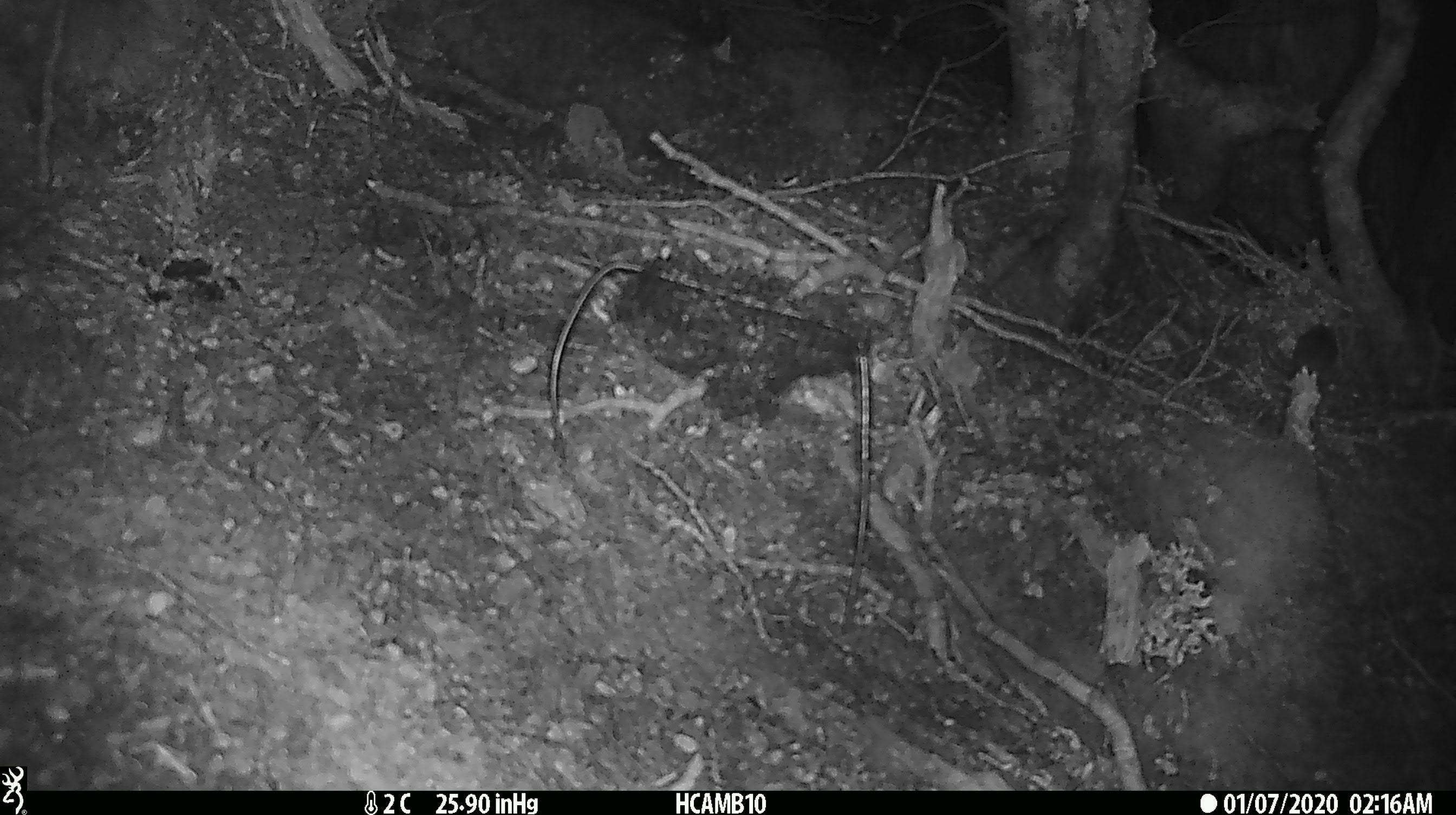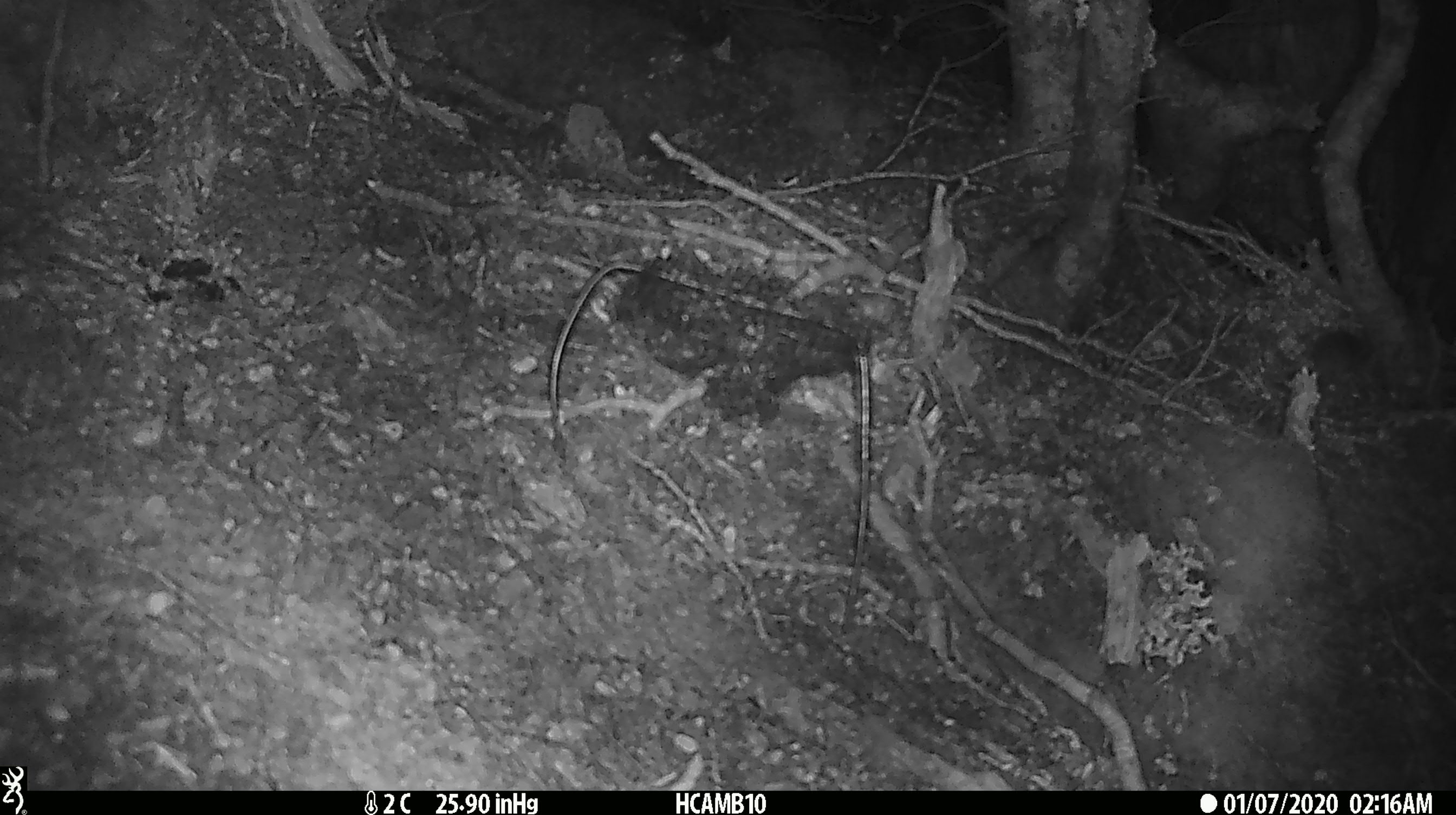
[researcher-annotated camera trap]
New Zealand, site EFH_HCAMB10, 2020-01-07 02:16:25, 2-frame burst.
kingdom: Animalia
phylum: Chordata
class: Mammalia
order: Rodentia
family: Muridae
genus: Mus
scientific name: Mus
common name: mouse